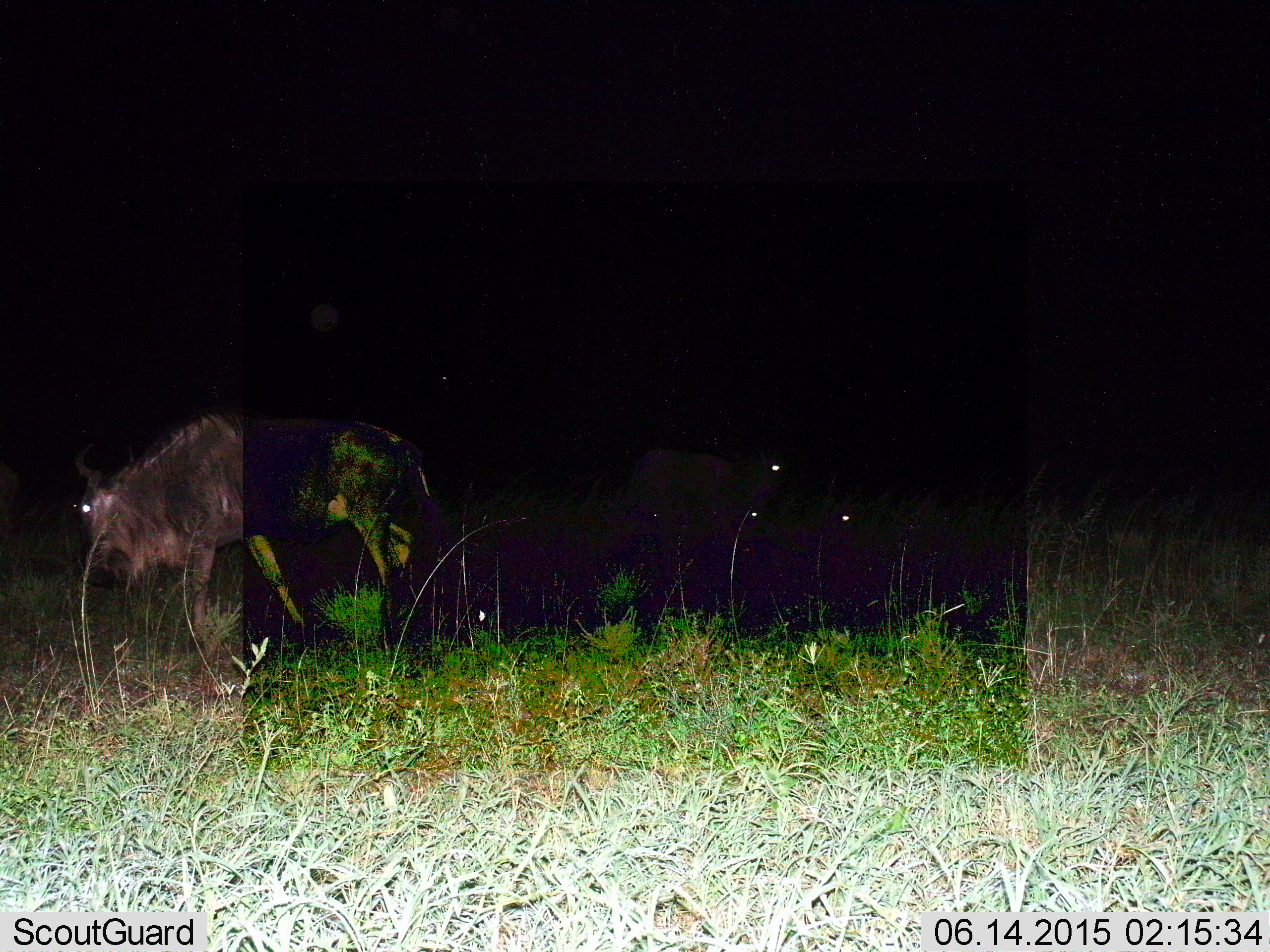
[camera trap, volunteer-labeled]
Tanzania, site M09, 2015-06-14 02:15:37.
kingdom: Animalia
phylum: Chordata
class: Mammalia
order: Artiodactyla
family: Bovidae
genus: Connochaetes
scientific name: Connochaetes taurinus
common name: blue wildebeest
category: wildebeest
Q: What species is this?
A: Wildebeest (blue wildebeest) (Connochaetes taurinus).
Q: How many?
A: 2.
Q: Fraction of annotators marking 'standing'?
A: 70%.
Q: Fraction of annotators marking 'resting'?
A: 40%.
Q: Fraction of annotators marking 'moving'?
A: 60%.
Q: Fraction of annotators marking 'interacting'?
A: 0%.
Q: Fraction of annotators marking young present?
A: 0%.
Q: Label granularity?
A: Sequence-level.